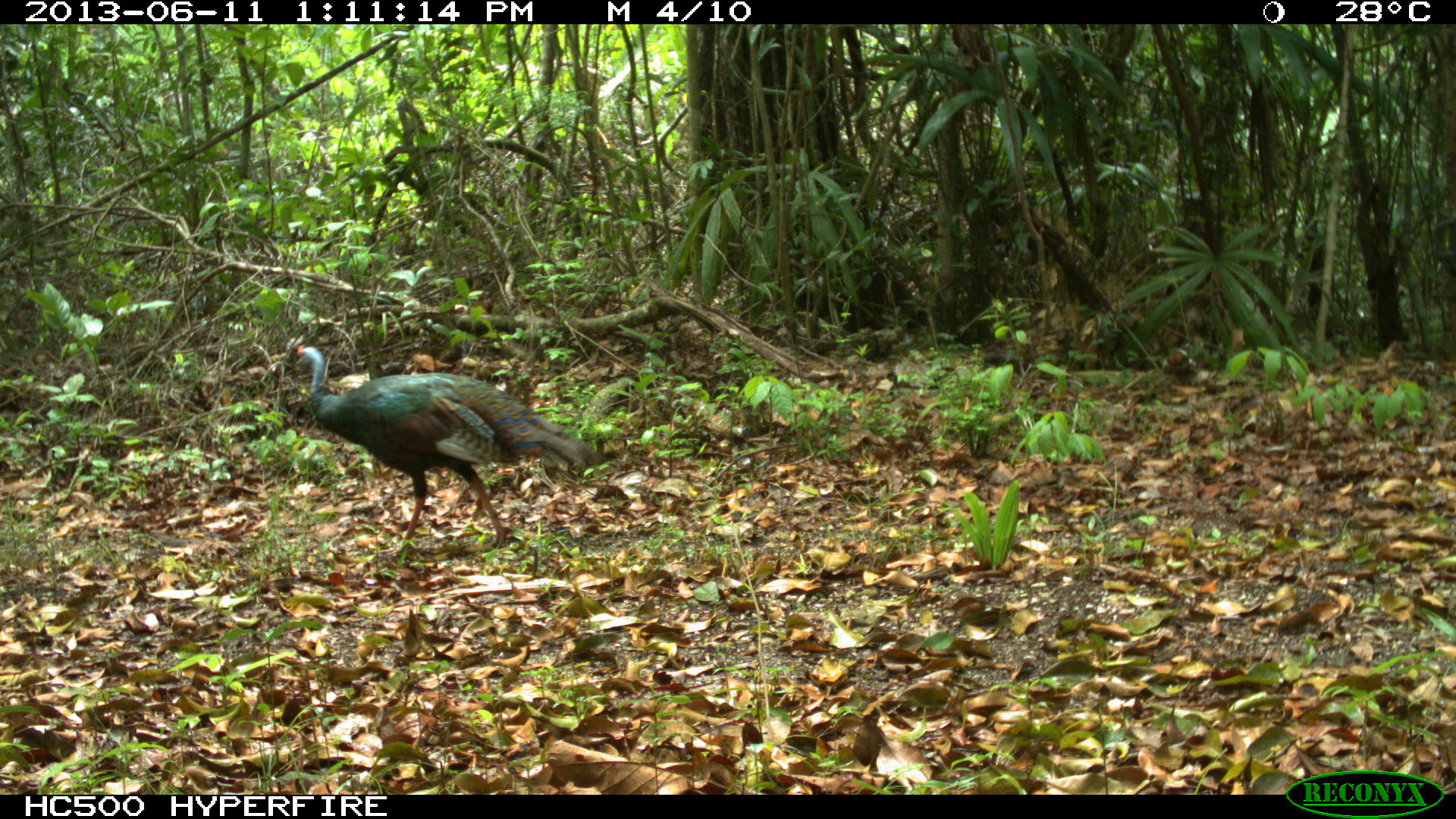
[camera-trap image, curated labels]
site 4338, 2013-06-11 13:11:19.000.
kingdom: Animalia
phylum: Chordata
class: Aves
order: Galliformes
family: Phasianidae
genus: Meleagris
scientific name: Meleagris ocellata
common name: ocellated turkey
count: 1